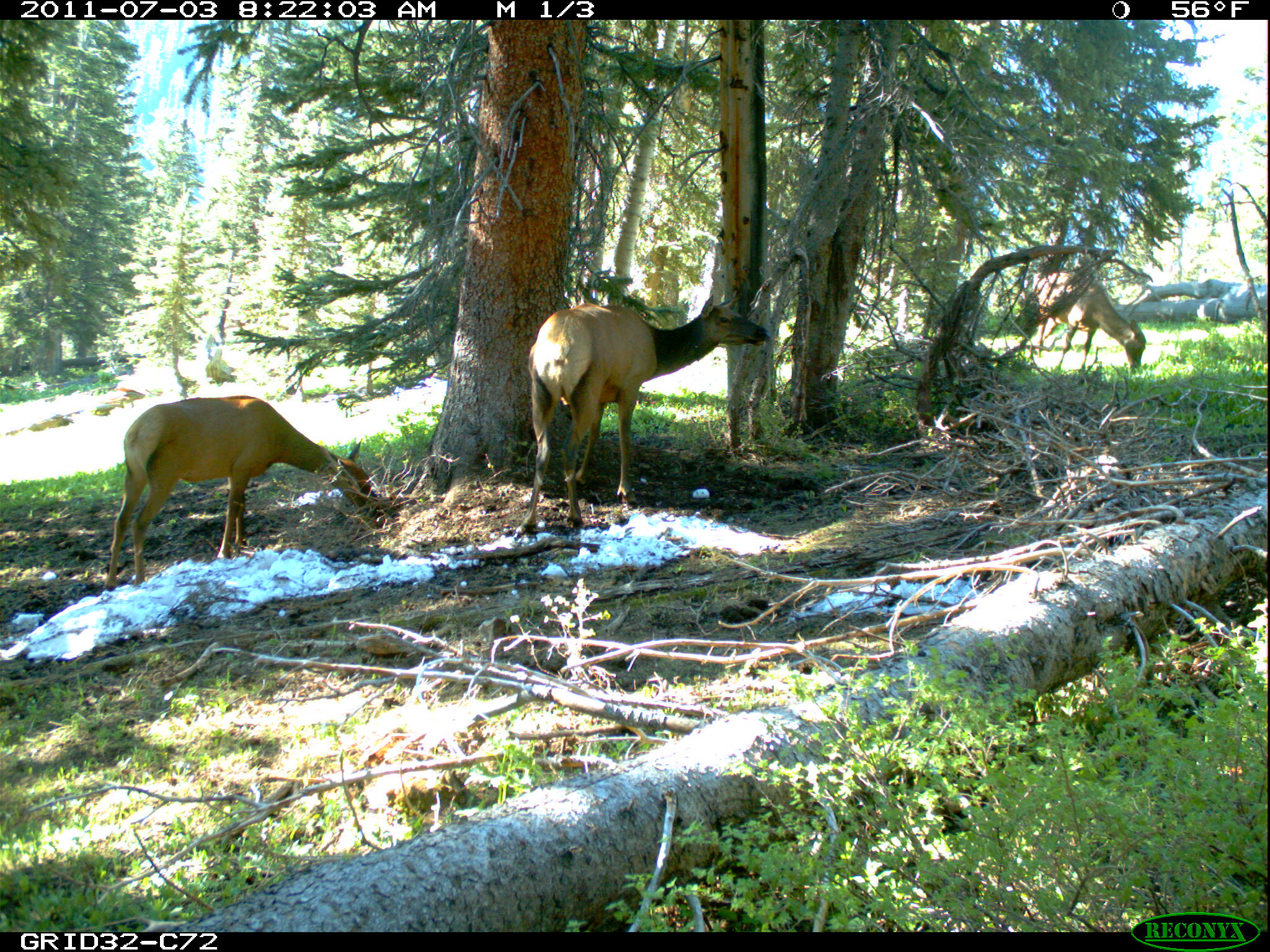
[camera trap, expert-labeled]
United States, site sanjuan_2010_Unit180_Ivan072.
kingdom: Animalia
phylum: Chordata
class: Mammalia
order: Artiodactyla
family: Cervidae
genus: Cervus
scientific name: Cervus elaphus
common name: red deer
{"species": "Cervus elaphus (red deer)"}